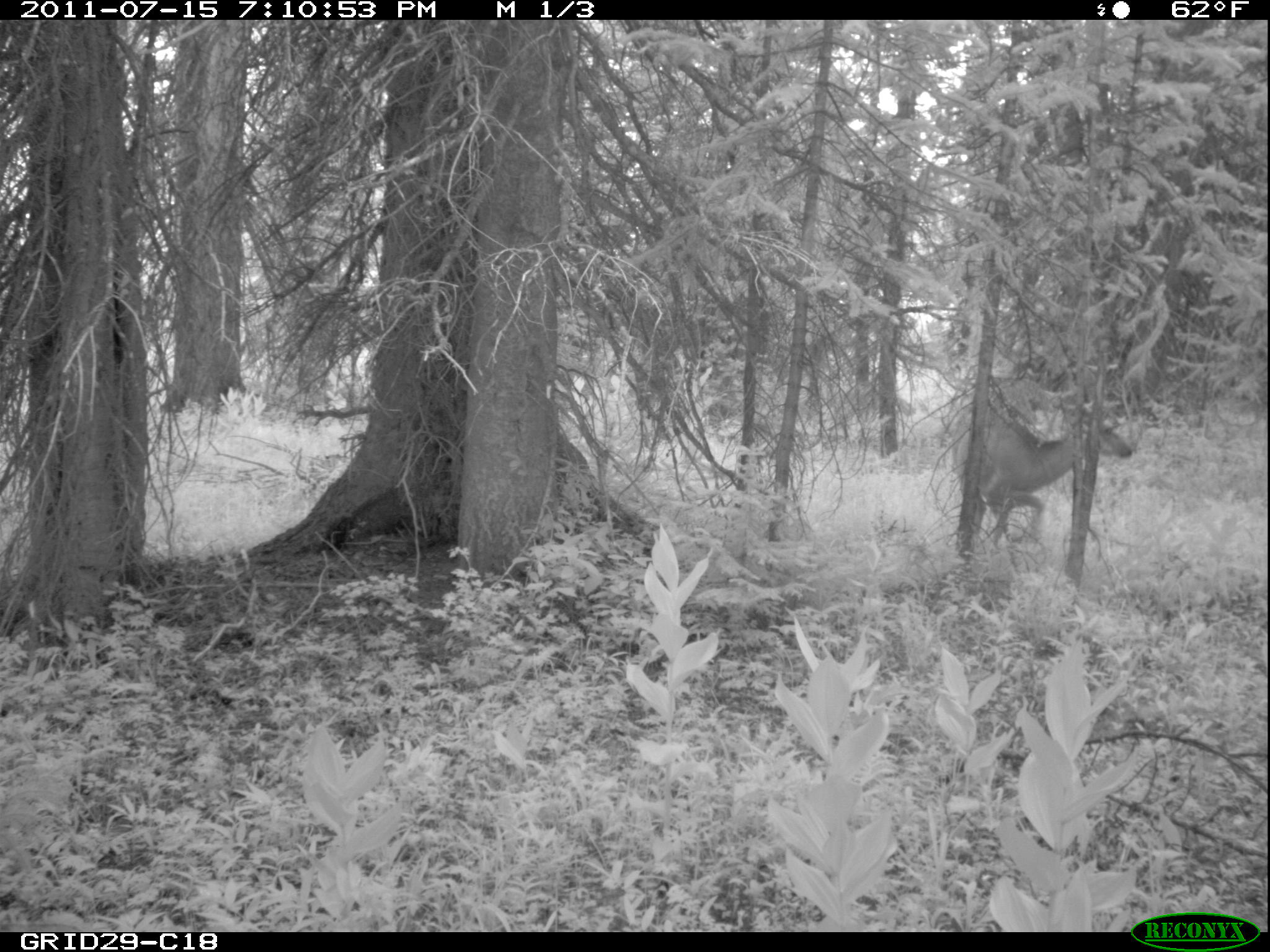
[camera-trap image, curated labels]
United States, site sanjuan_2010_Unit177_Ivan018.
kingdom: Animalia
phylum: Chordata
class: Mammalia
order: Artiodactyla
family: Cervidae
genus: Odocoileus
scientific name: Odocoileus hemionus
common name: mule deer